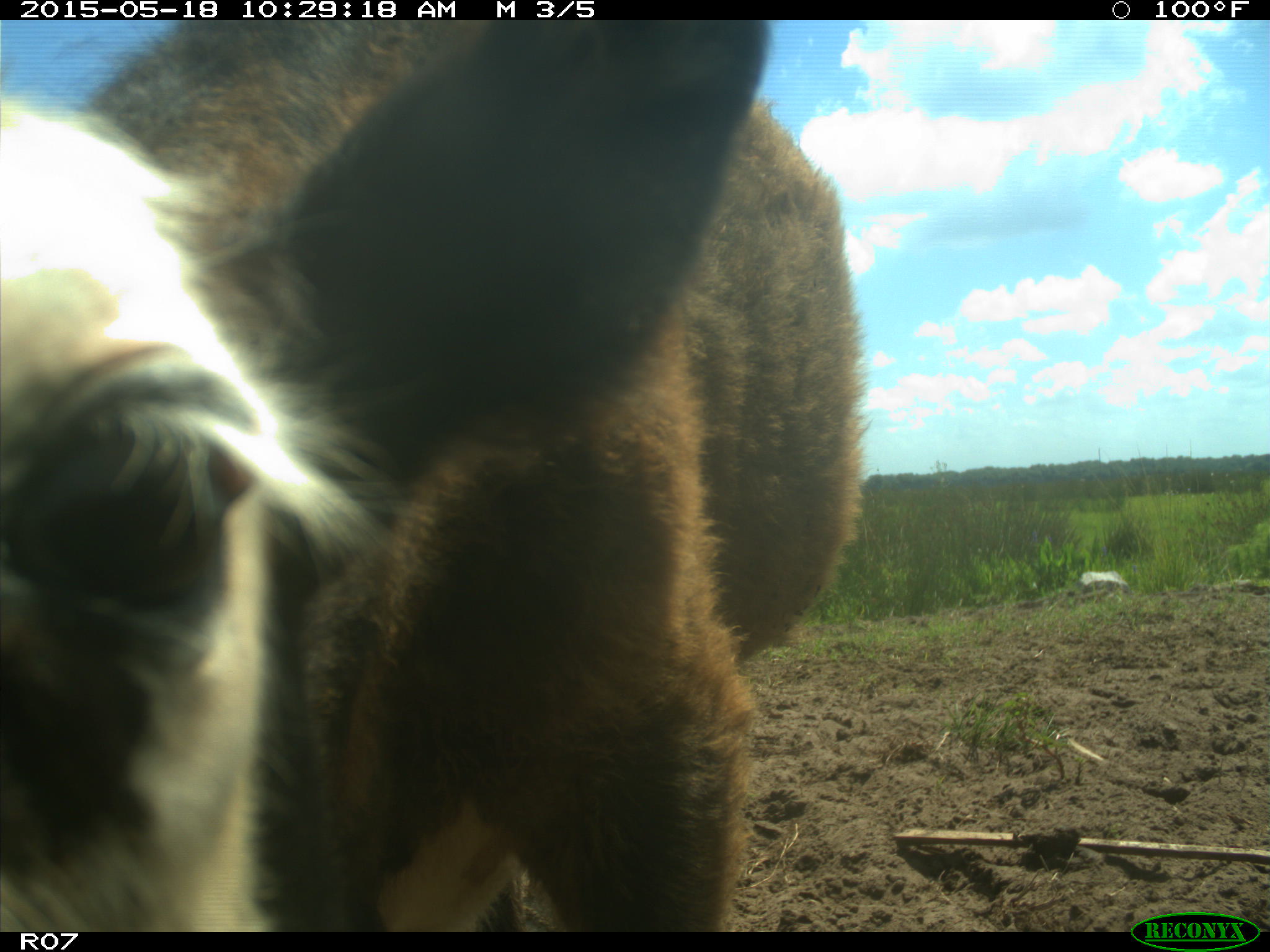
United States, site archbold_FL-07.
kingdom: Animalia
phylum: Chordata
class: Mammalia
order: Artiodactyla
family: Bovidae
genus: Bos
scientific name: Bos taurus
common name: domestic cow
Bos taurus (domestic cow).